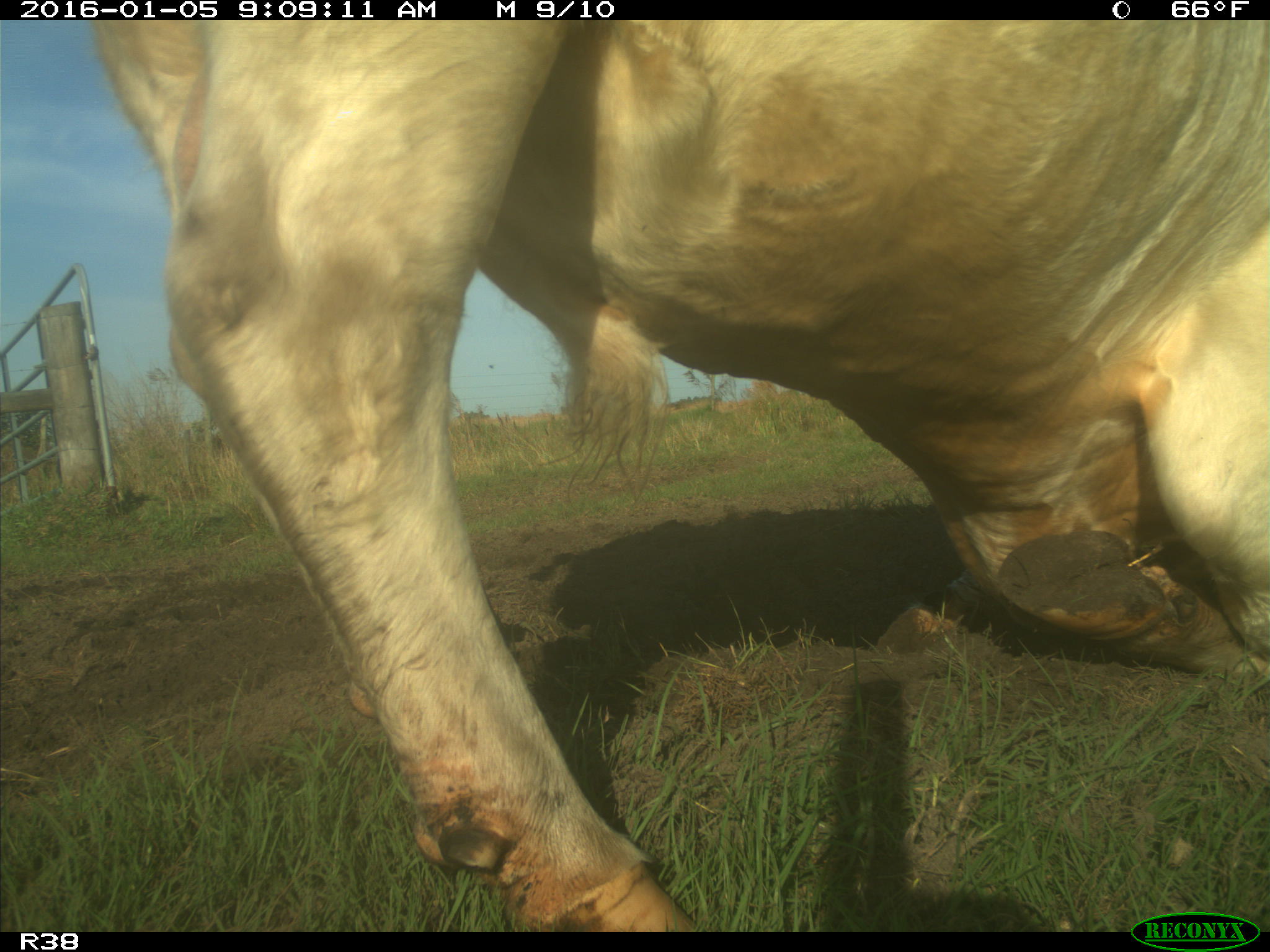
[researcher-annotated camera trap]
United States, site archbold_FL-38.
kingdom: Animalia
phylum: Chordata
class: Mammalia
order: Artiodactyla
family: Bovidae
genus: Bos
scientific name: Bos taurus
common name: domestic cow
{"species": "Bos taurus (domestic cow)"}